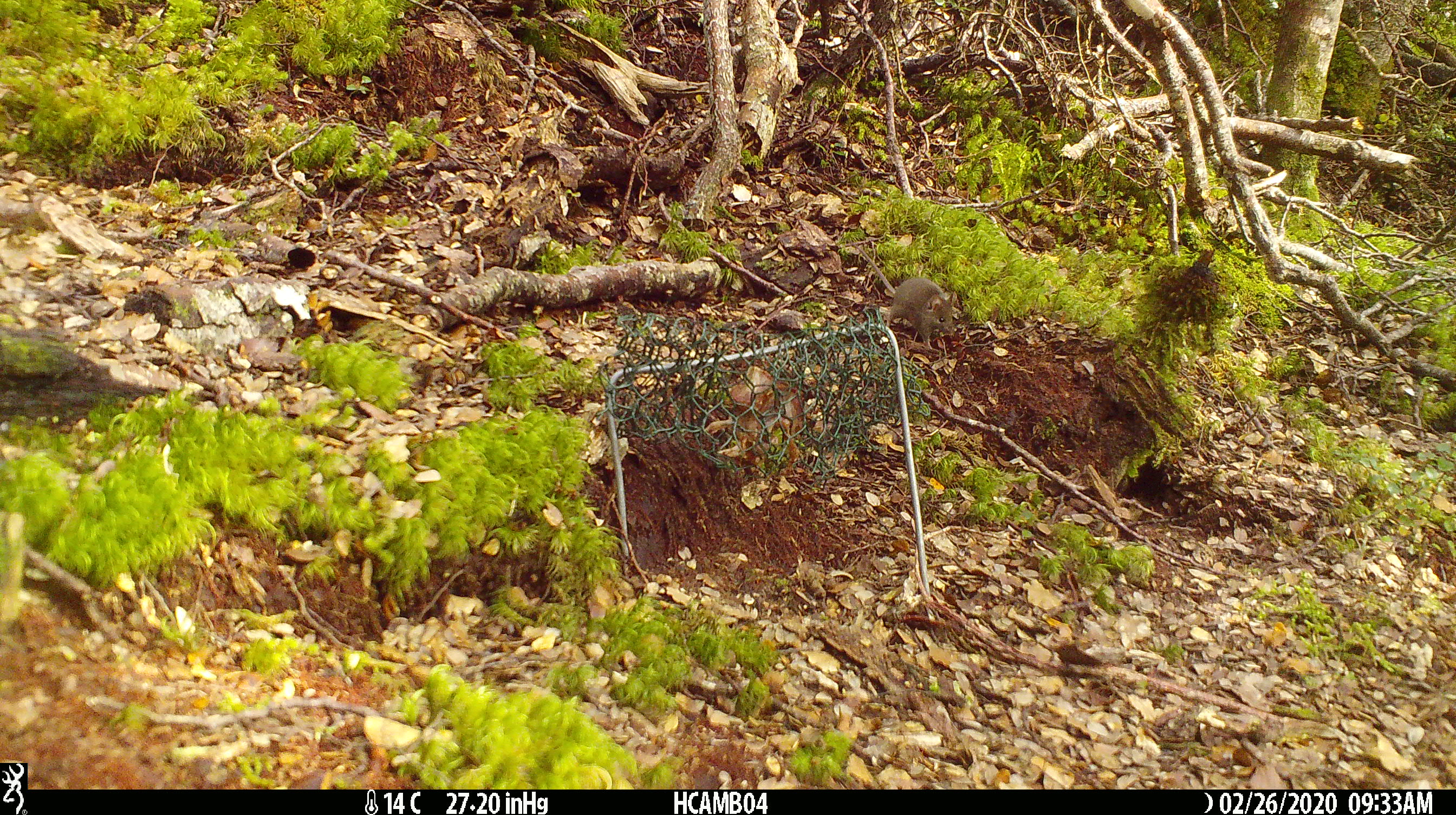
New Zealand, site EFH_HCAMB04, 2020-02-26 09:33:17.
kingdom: Animalia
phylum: Chordata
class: Mammalia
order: Rodentia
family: Muridae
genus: Mus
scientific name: Mus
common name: mouse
Mouse (Mus).